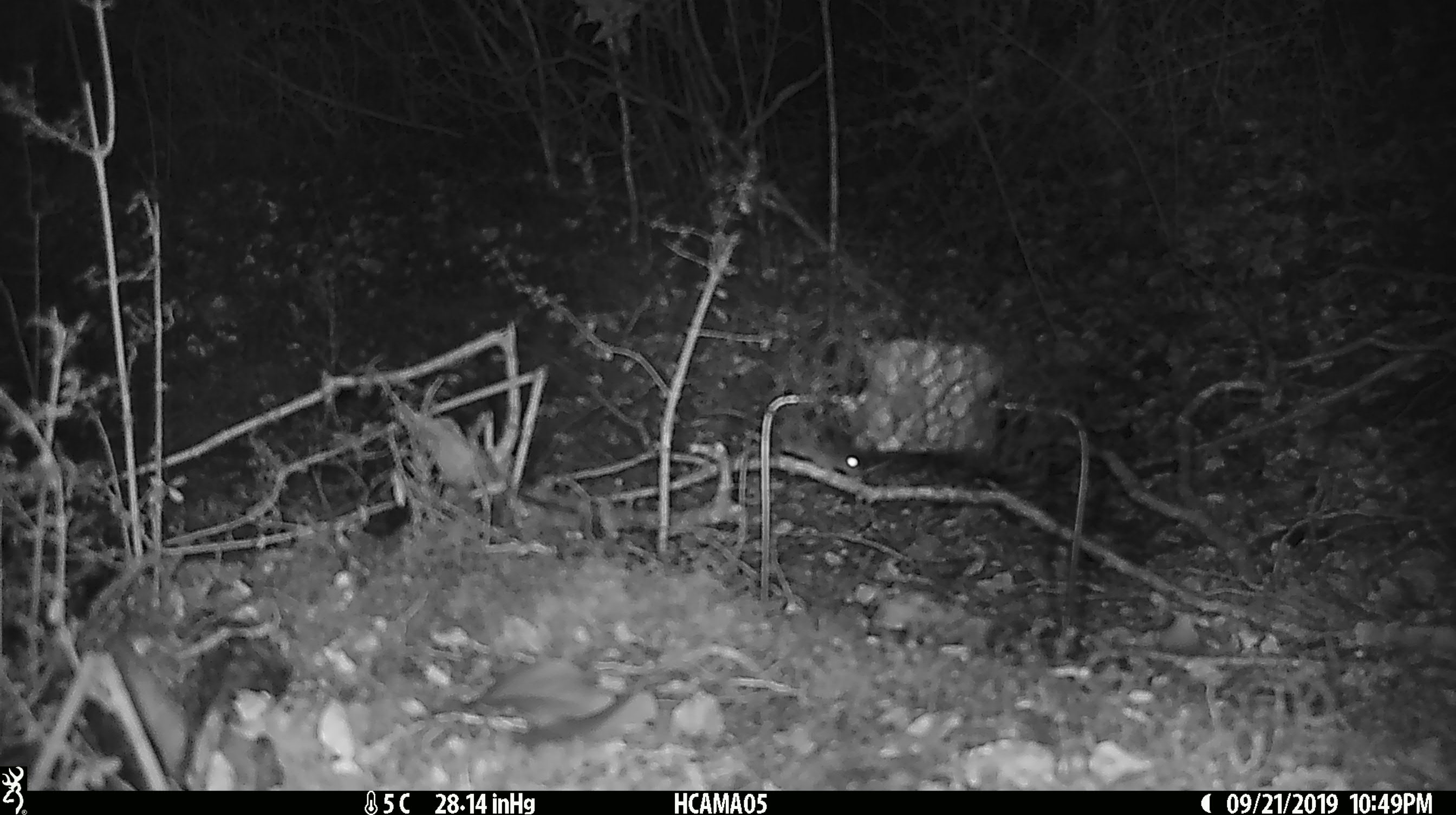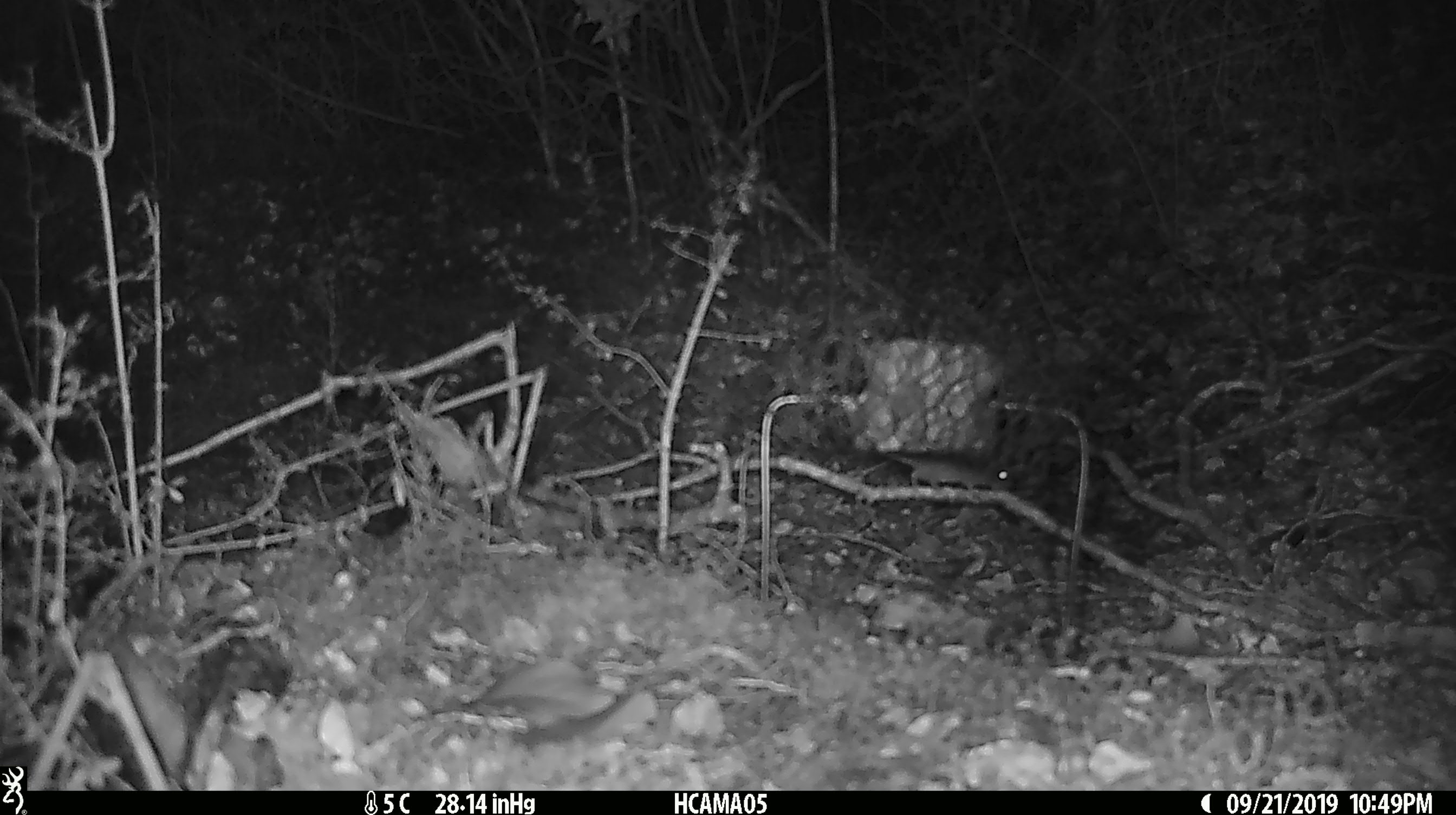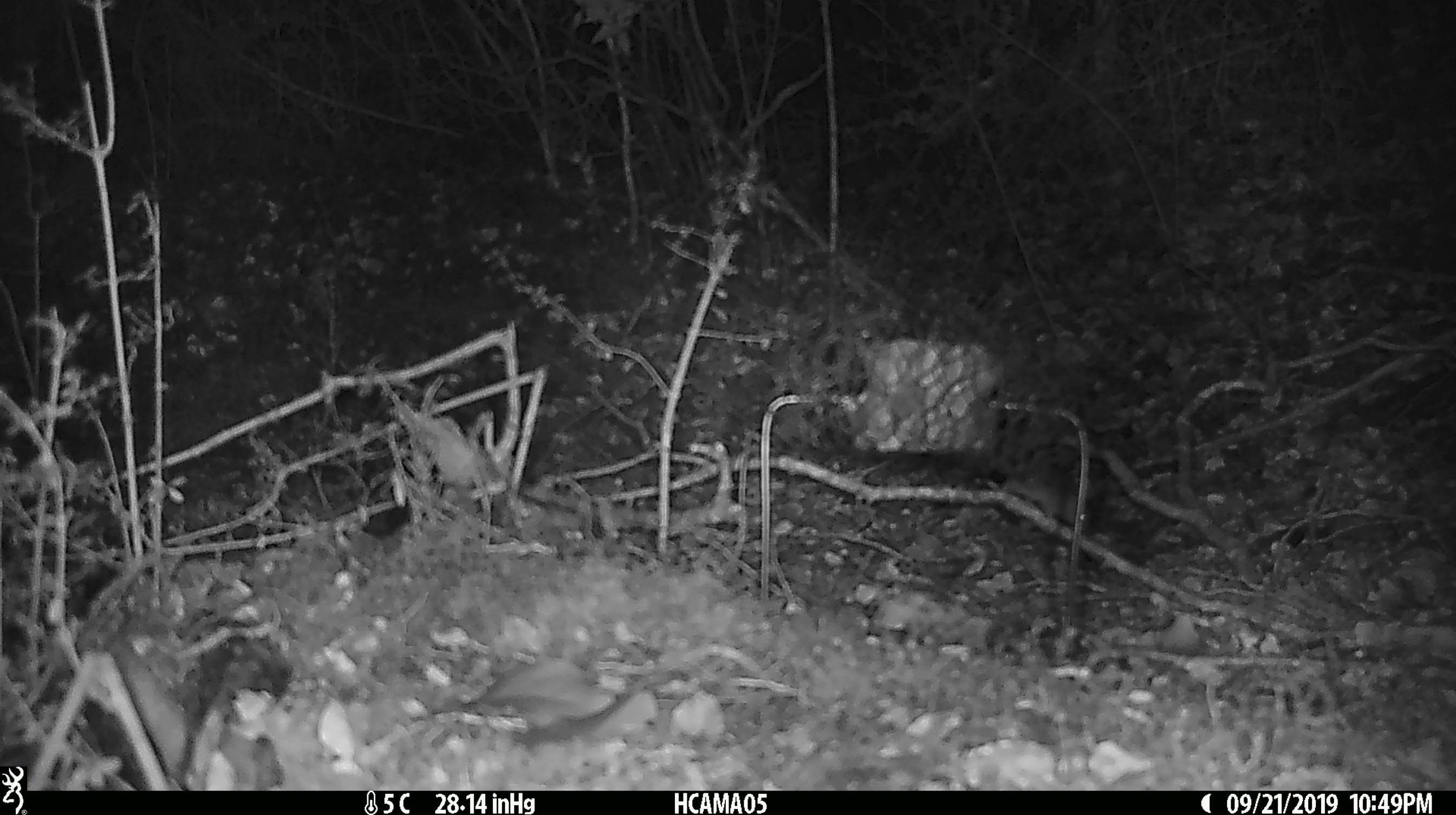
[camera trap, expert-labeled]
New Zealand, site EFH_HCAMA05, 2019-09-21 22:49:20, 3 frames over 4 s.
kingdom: Animalia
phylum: Chordata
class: Mammalia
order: Rodentia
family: Muridae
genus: Mus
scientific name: Mus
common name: mouse